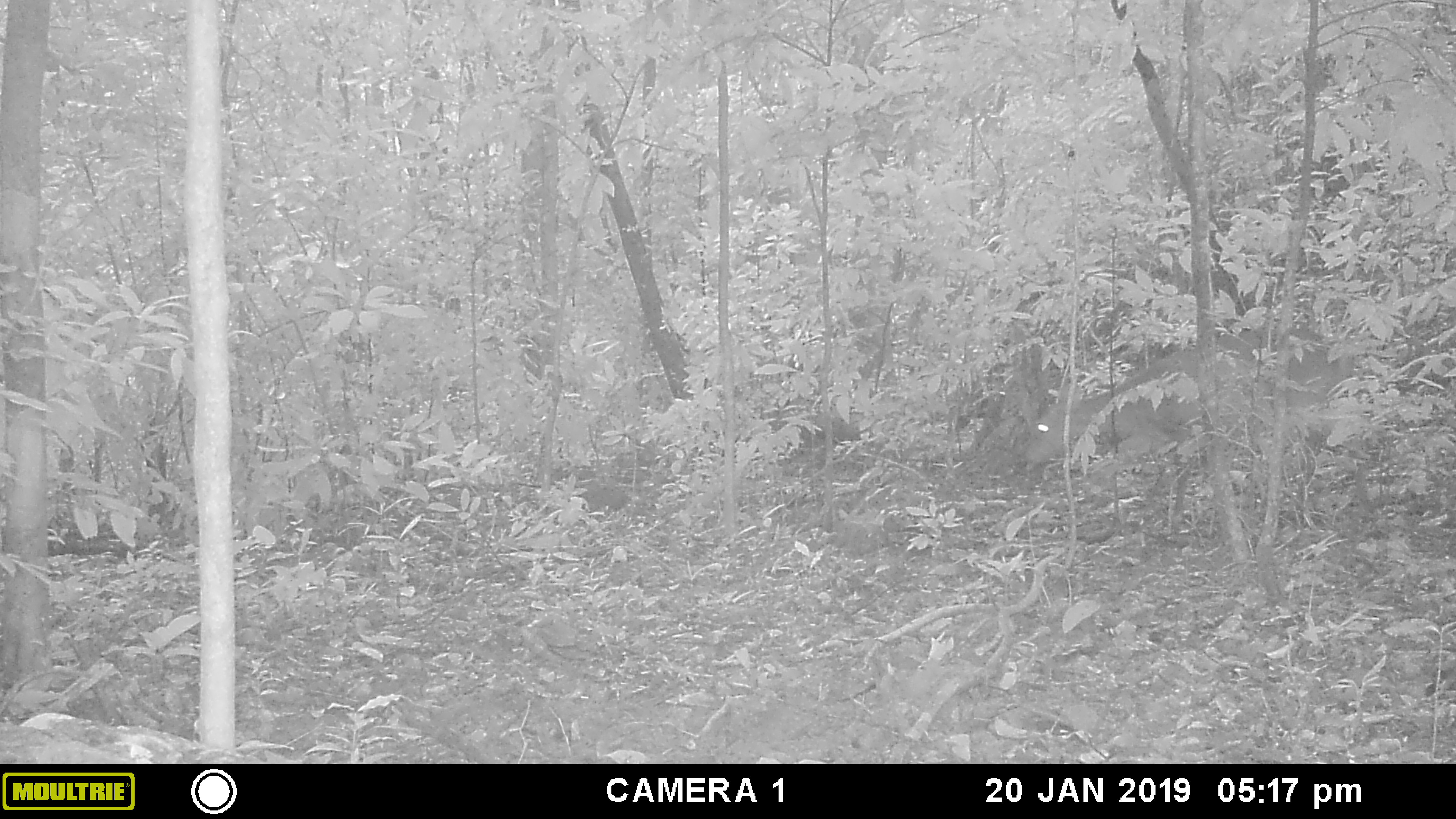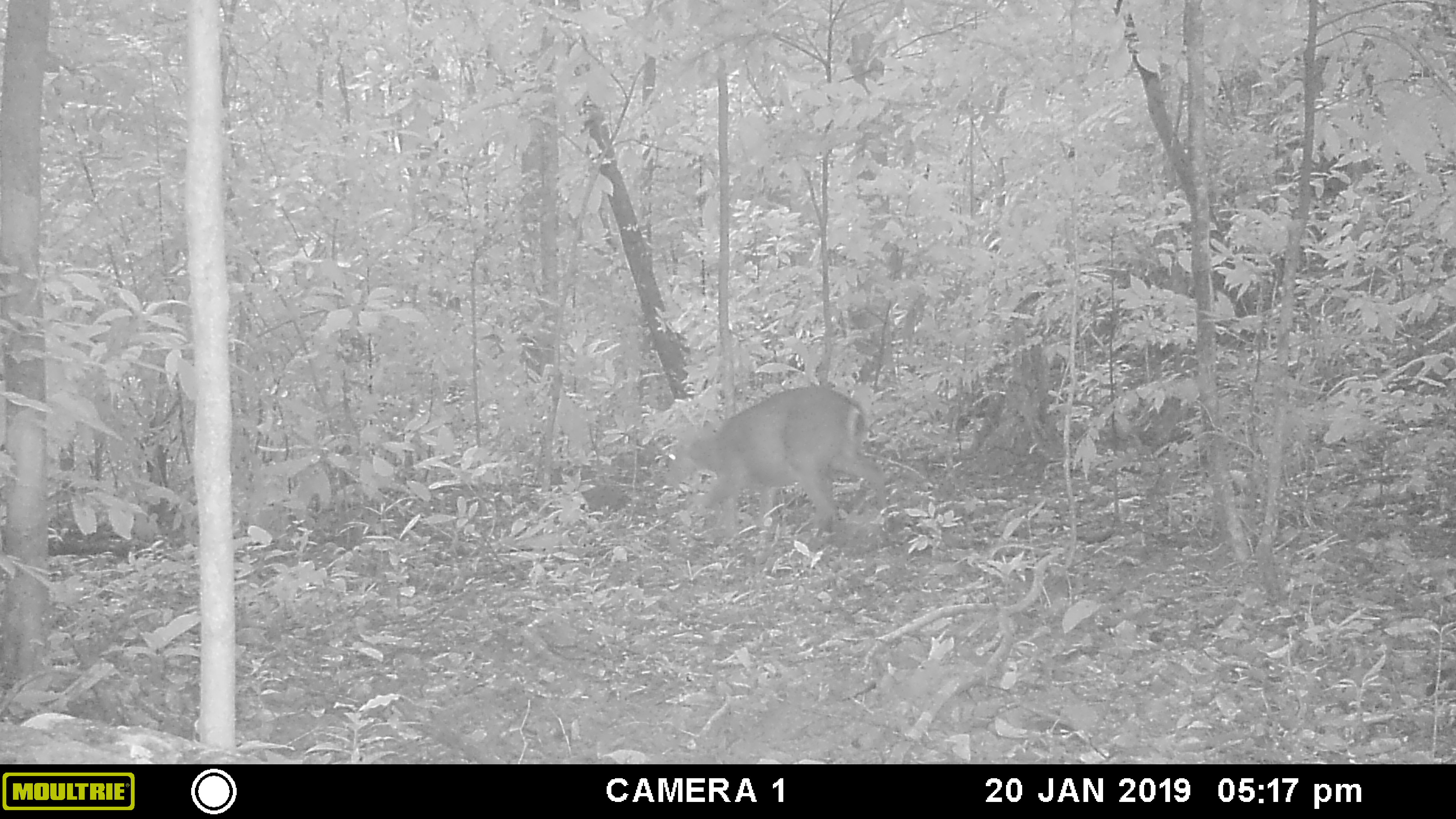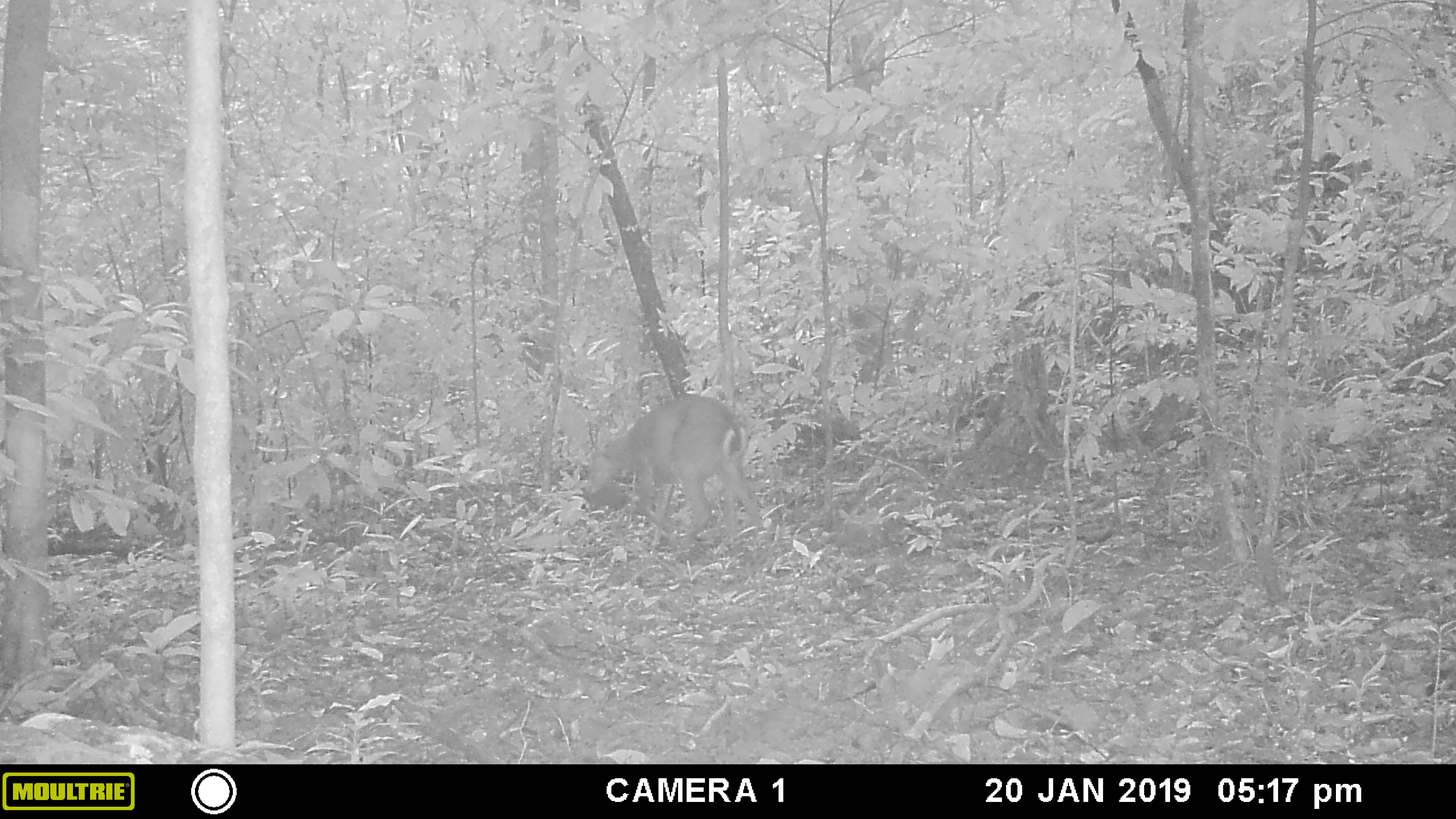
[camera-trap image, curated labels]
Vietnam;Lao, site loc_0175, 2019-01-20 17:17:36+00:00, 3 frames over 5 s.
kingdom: Animalia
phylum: Chordata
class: Mammalia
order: Artiodactyla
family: Cervidae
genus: Muntiacus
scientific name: Muntiacus vuquangensis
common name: large-antlered muntjac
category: large antlered muntjac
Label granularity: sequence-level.